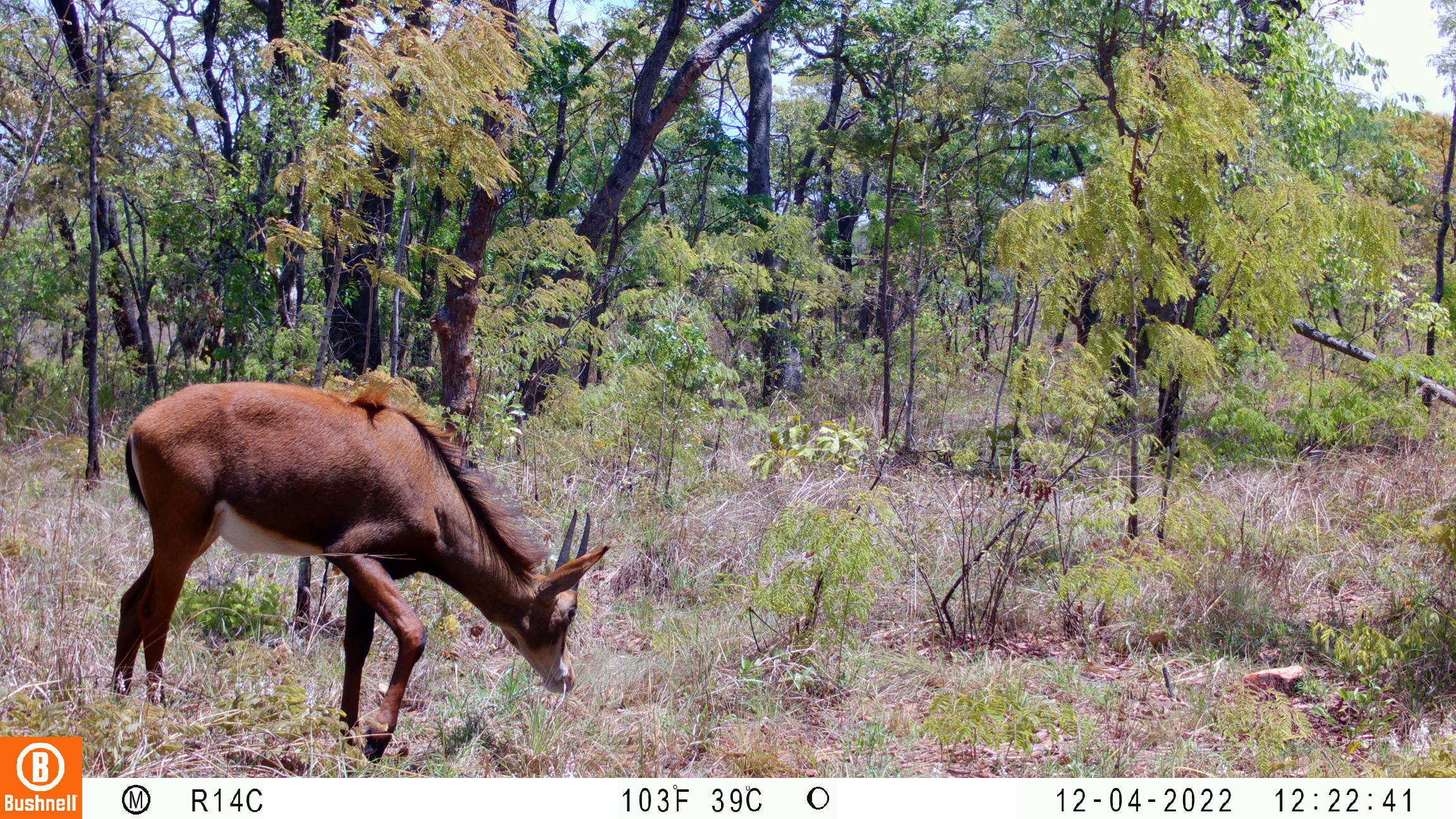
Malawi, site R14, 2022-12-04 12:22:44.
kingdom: Animalia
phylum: Chordata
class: Mammalia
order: Artiodactyla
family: Bovidae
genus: Hippotragus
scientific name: Hippotragus niger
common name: sable antelope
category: sable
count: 1